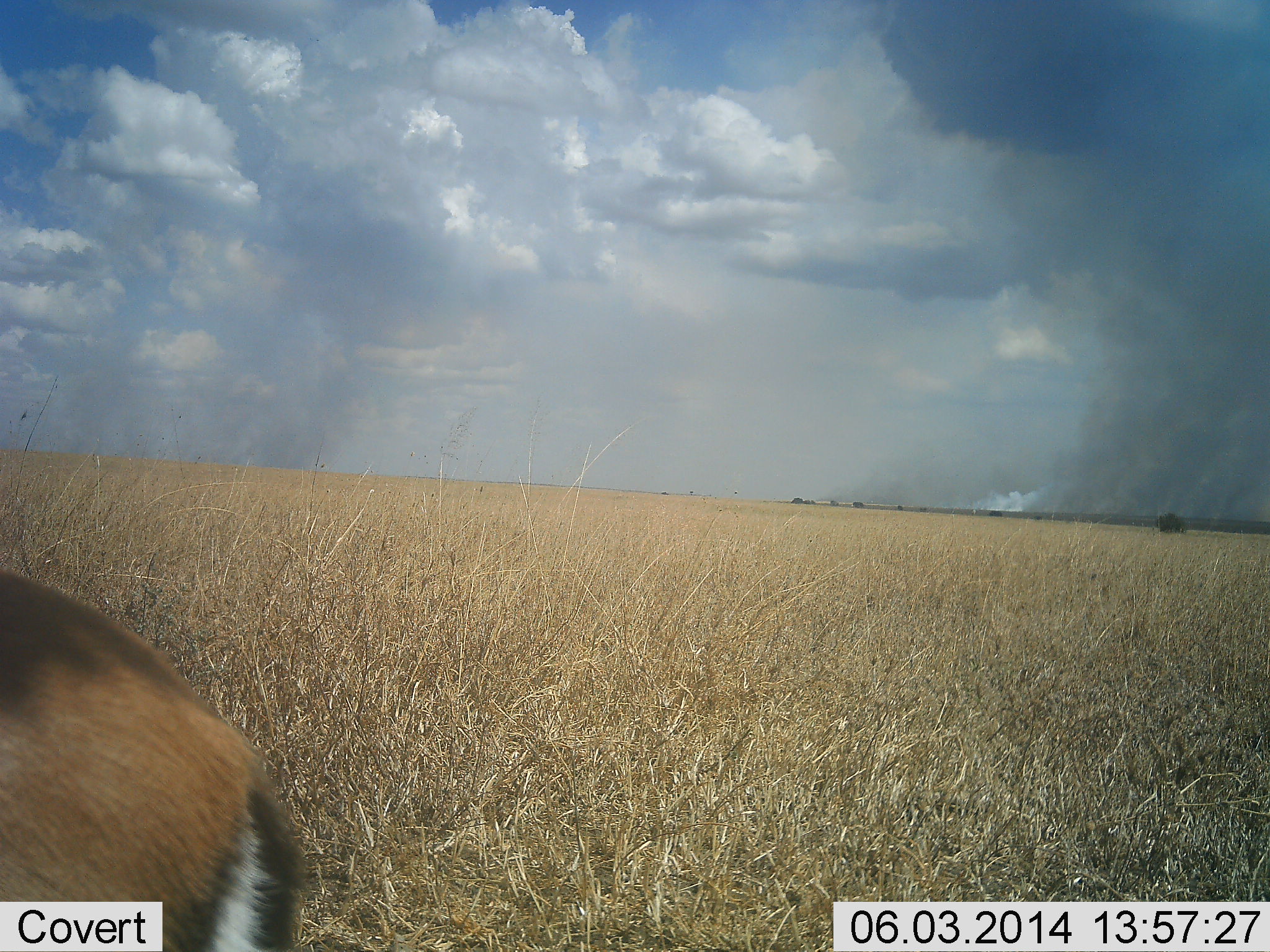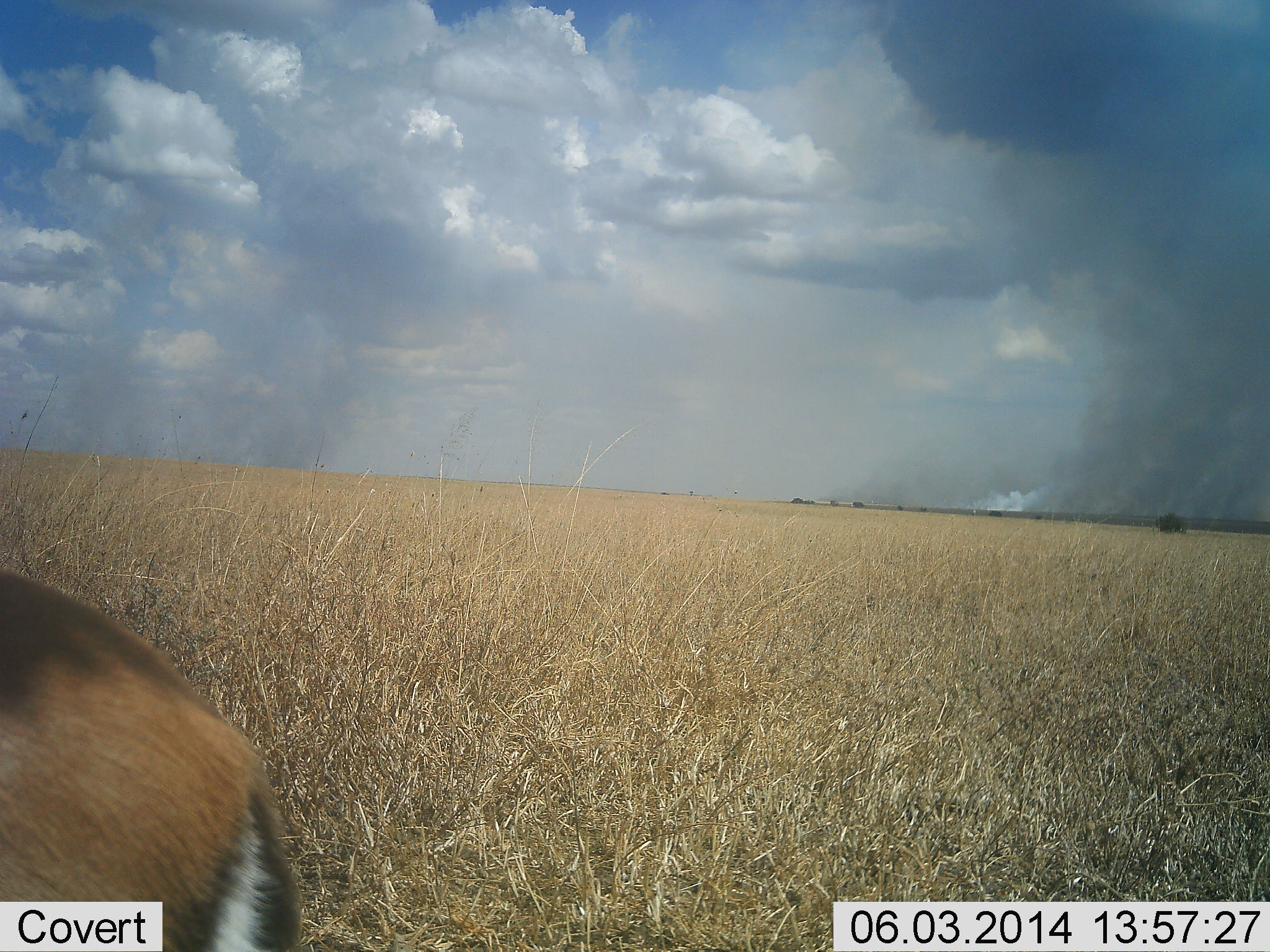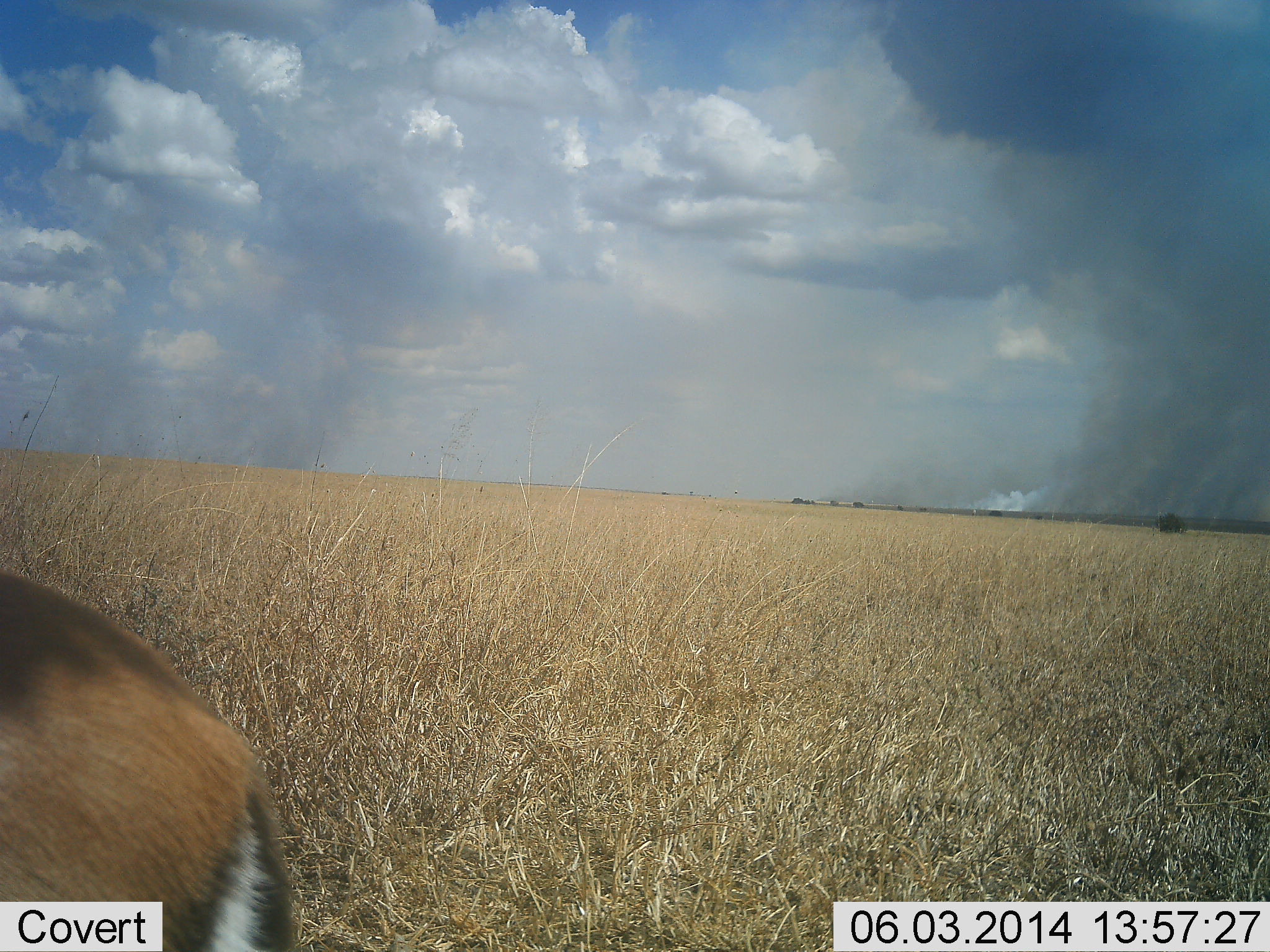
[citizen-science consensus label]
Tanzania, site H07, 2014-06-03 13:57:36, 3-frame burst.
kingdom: Animalia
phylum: Chordata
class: Mammalia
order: Artiodactyla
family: Bovidae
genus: Eudorcas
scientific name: Eudorcas thomsonii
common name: thomson's gazelle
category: gazellethomsons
Gazellethomsons (thomson's gazelle) (Eudorcas thomsonii), count 1. Behavior (volunteer vote fractions): standing 100%, resting 0%, moving 0%, interacting 0%. Young present (vote fraction): 0%. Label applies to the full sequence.